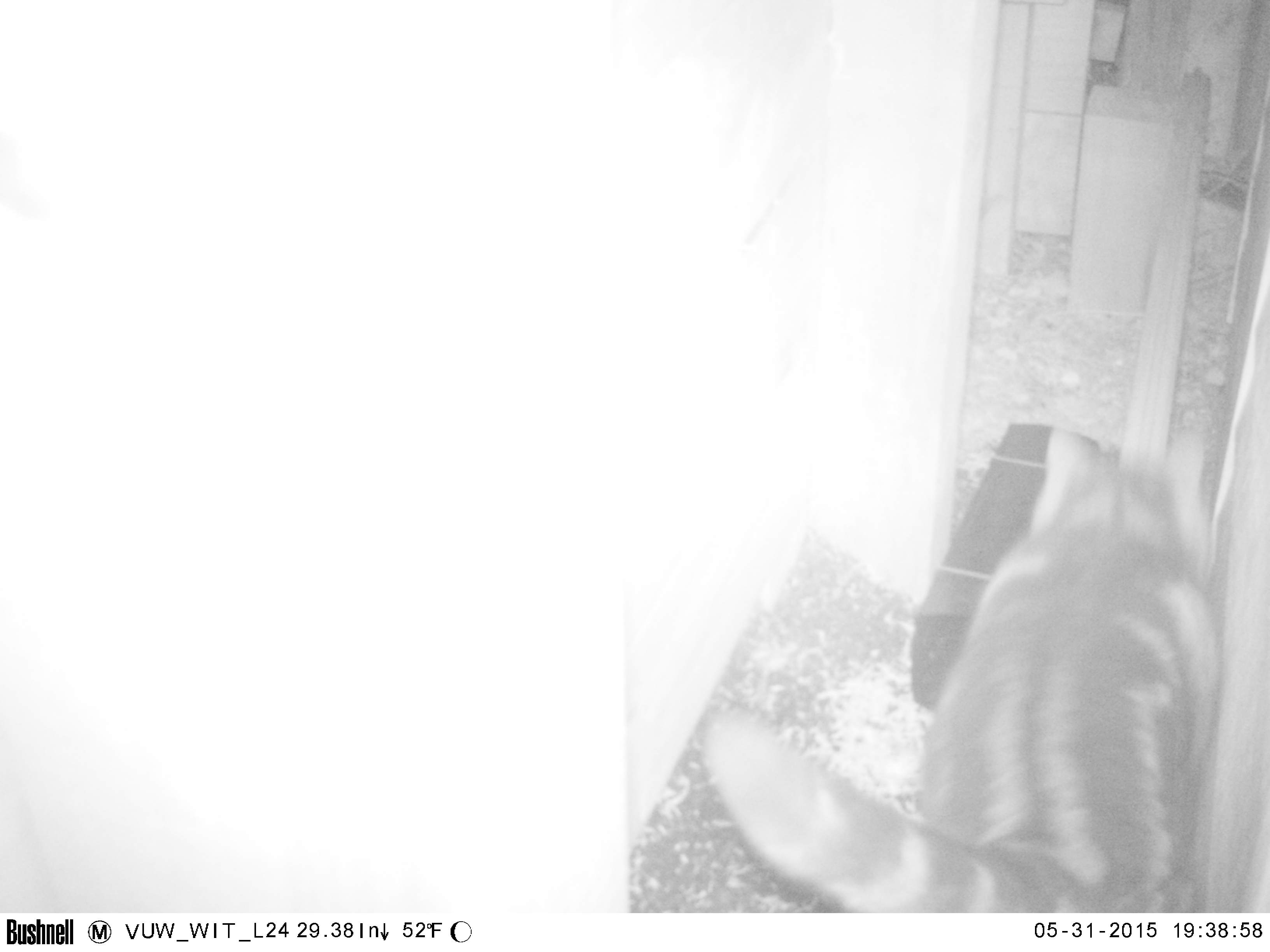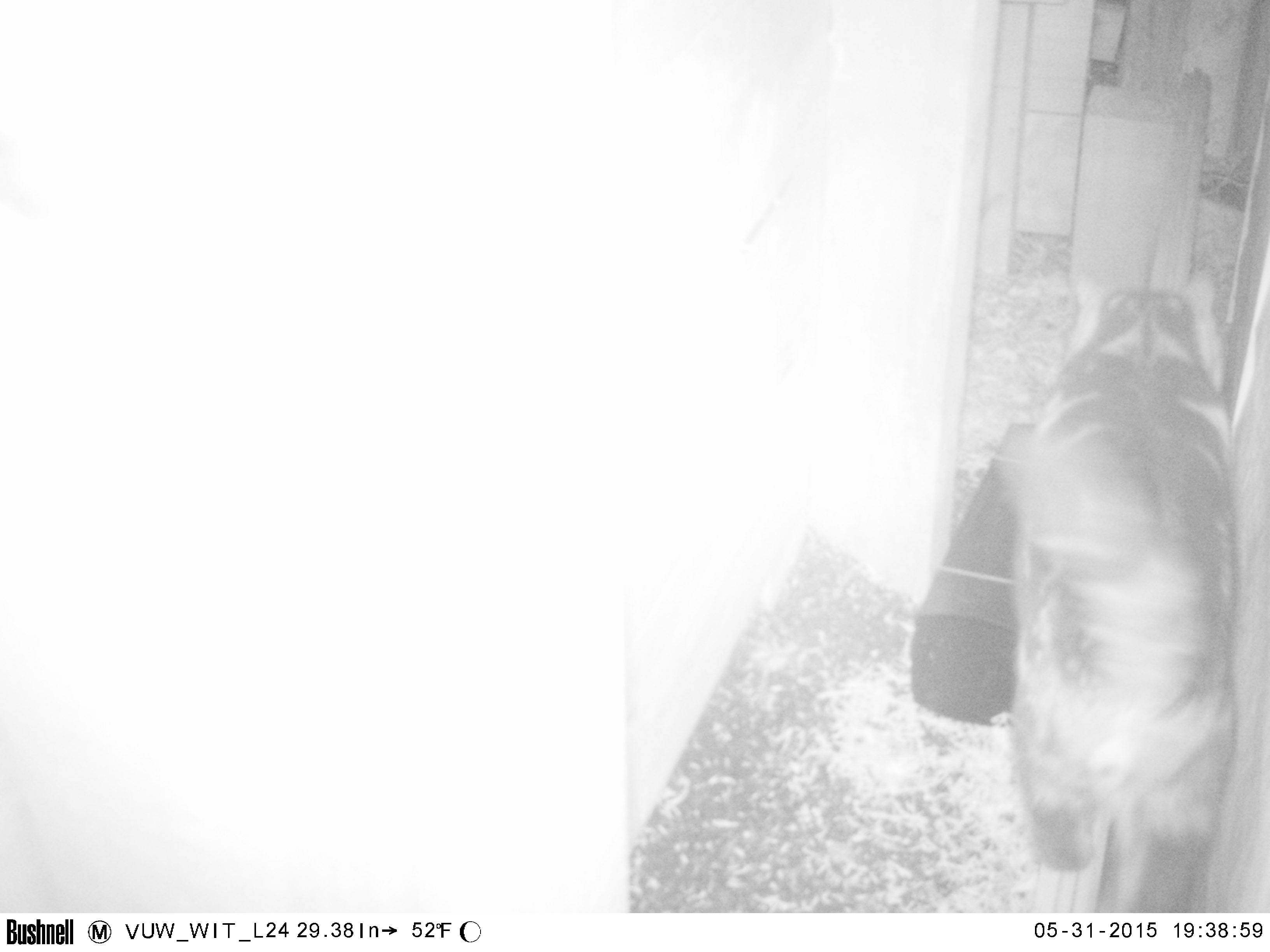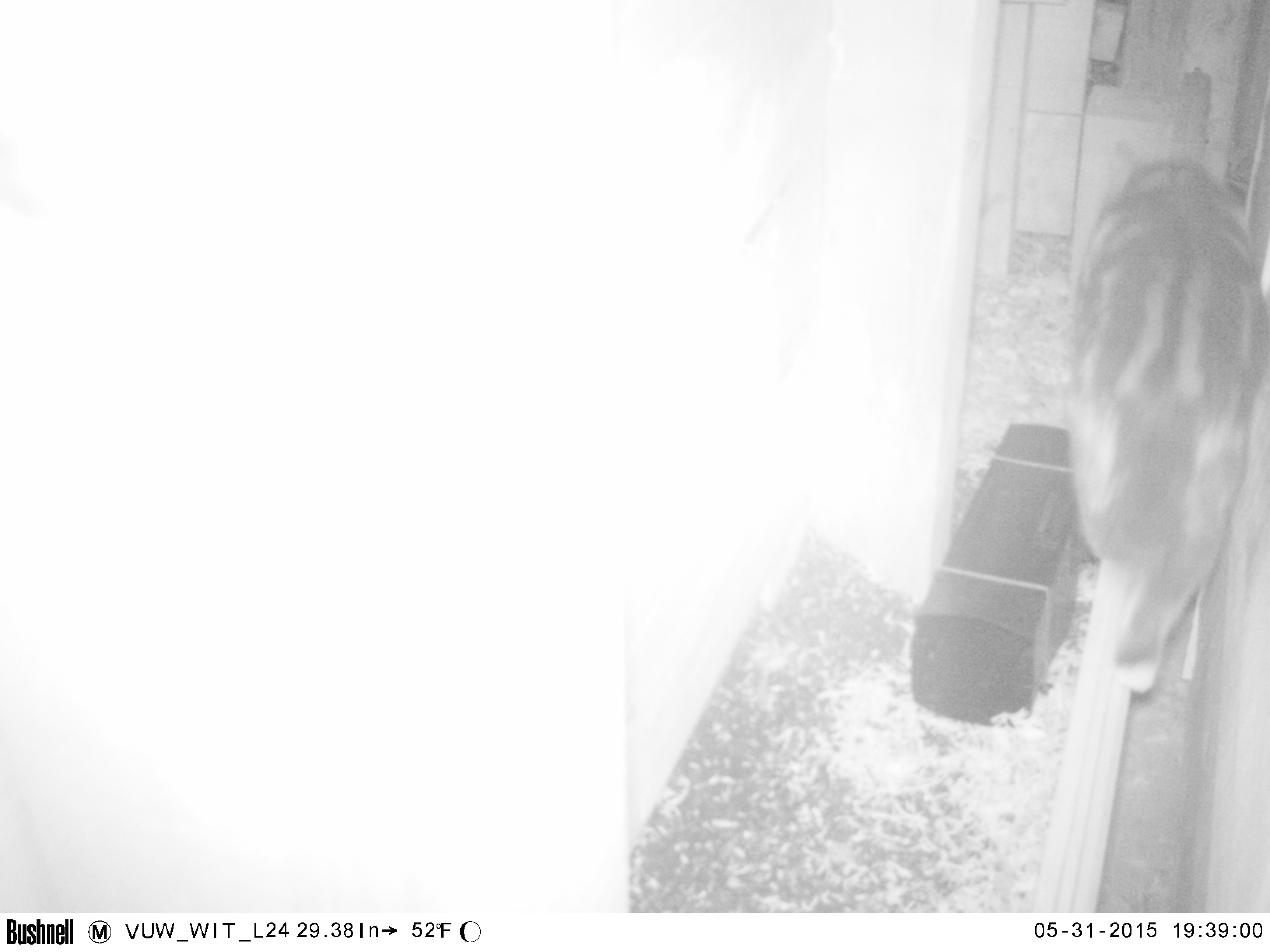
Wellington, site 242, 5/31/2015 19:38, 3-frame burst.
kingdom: Animalia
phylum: Chordata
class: Mammalia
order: Carnivora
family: Felidae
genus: Felis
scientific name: Felis catus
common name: cat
Cat (Felis catus).